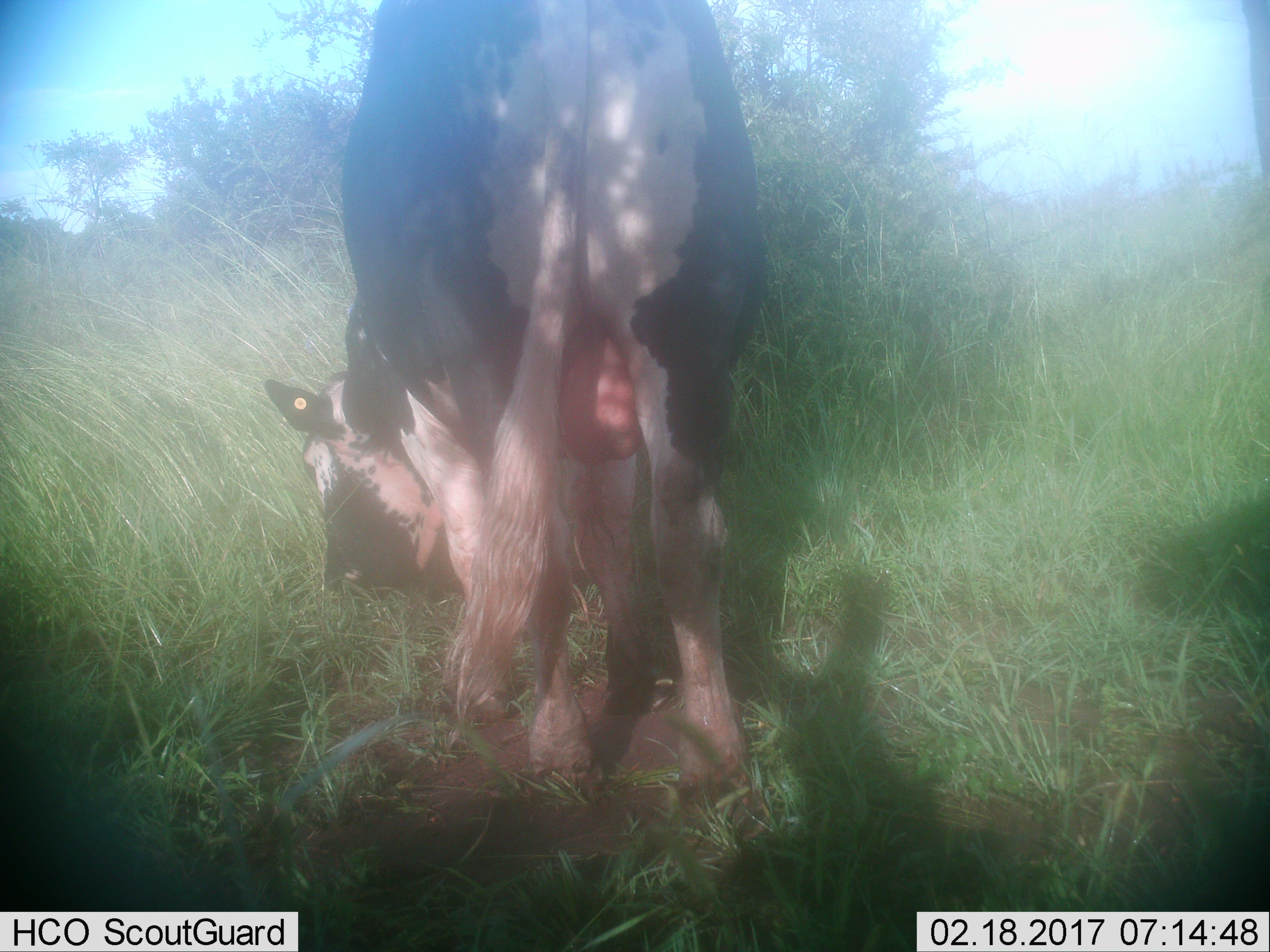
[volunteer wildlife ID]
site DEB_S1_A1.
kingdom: Animalia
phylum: Chordata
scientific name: Vertebrata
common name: domestic animal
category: domesticanimal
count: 1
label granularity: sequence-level